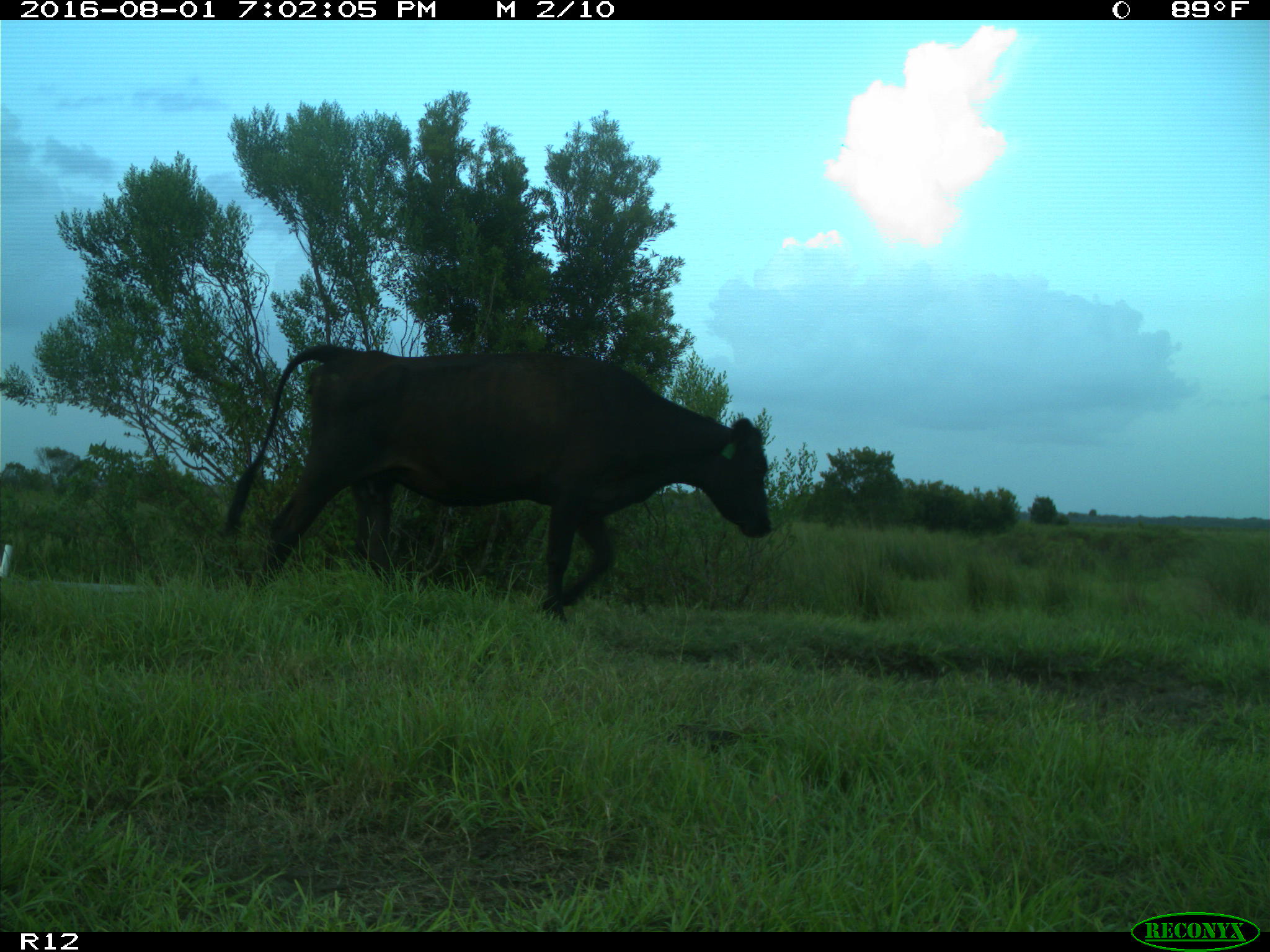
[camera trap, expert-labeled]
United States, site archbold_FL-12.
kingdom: Animalia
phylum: Chordata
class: Mammalia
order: Artiodactyla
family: Bovidae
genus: Bos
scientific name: Bos taurus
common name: domestic cow